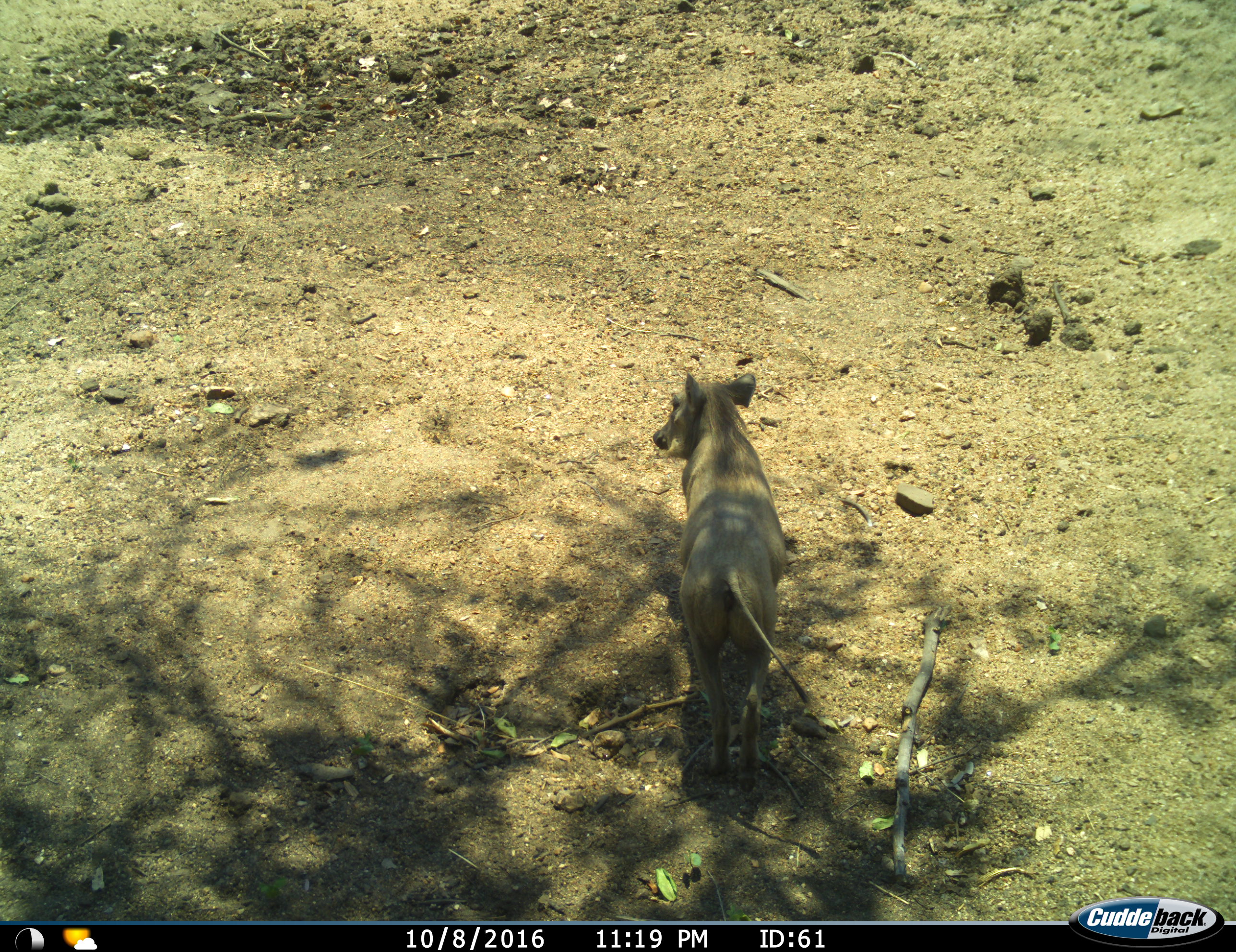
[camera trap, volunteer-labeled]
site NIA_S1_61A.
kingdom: Animalia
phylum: Chordata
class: Mammalia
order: Artiodactyla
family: Suidae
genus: Phacochoerus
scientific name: Phacochoerus africanus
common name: warthog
Warthog (Phacochoerus africanus), count 1. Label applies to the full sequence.